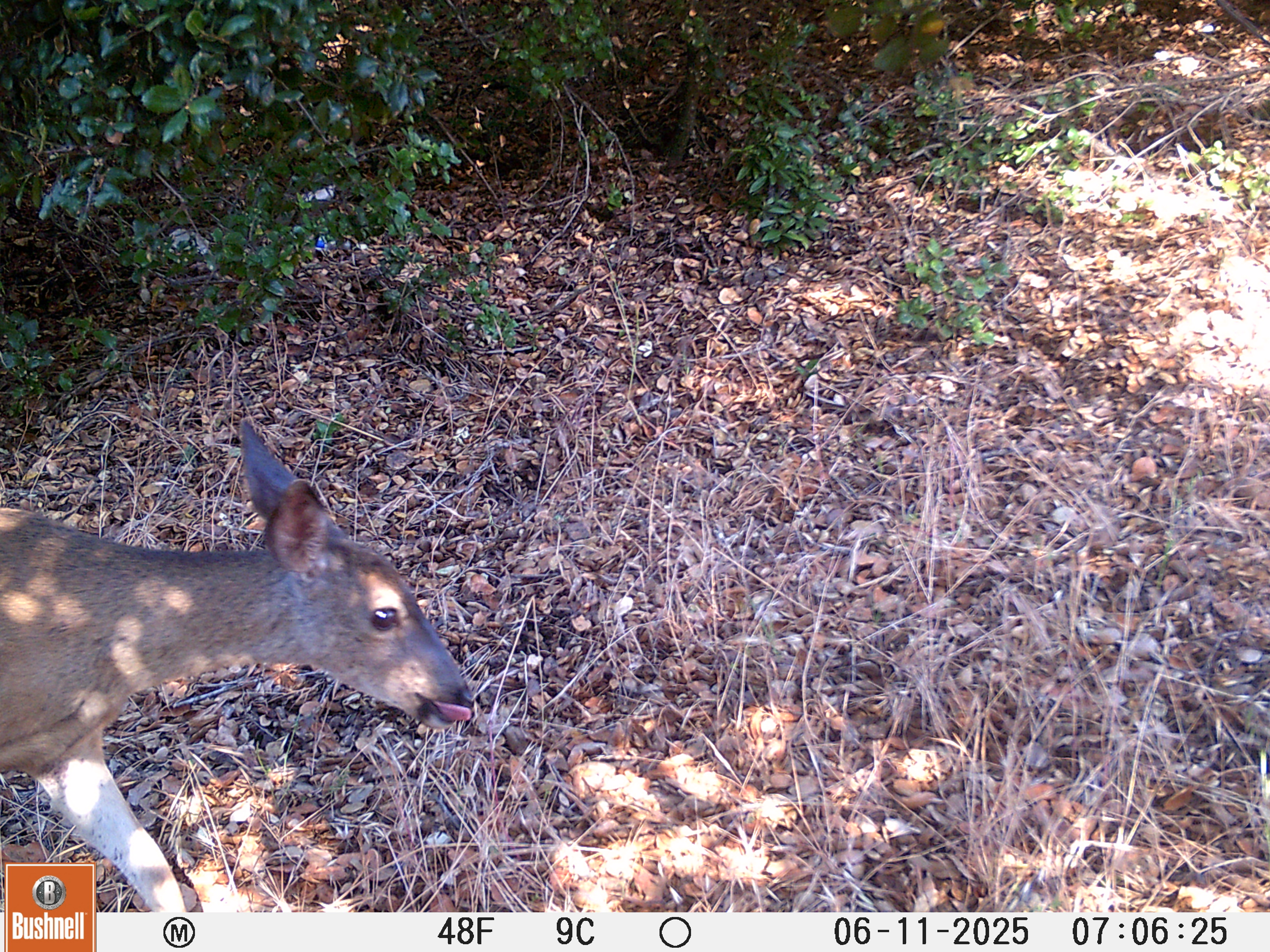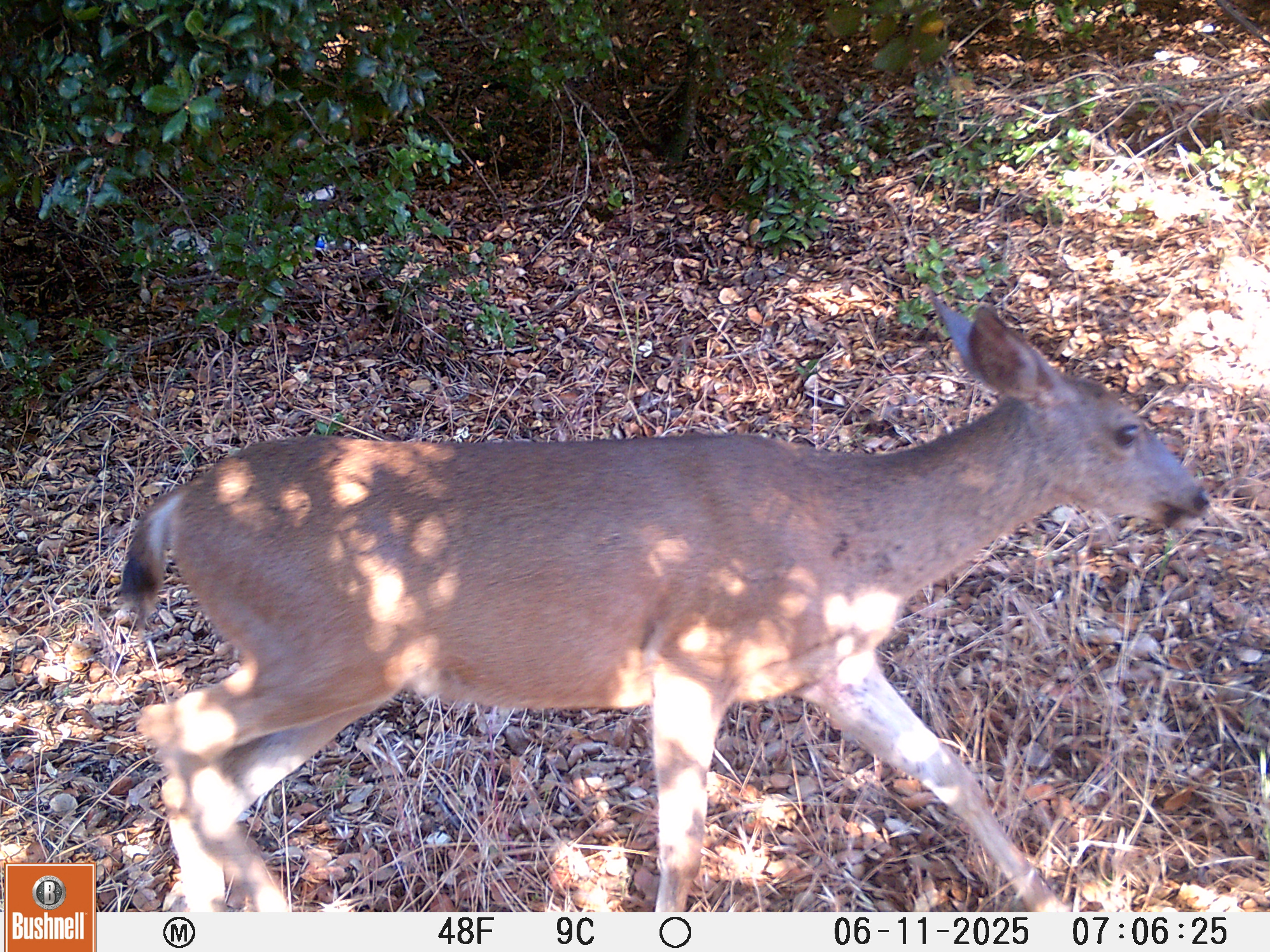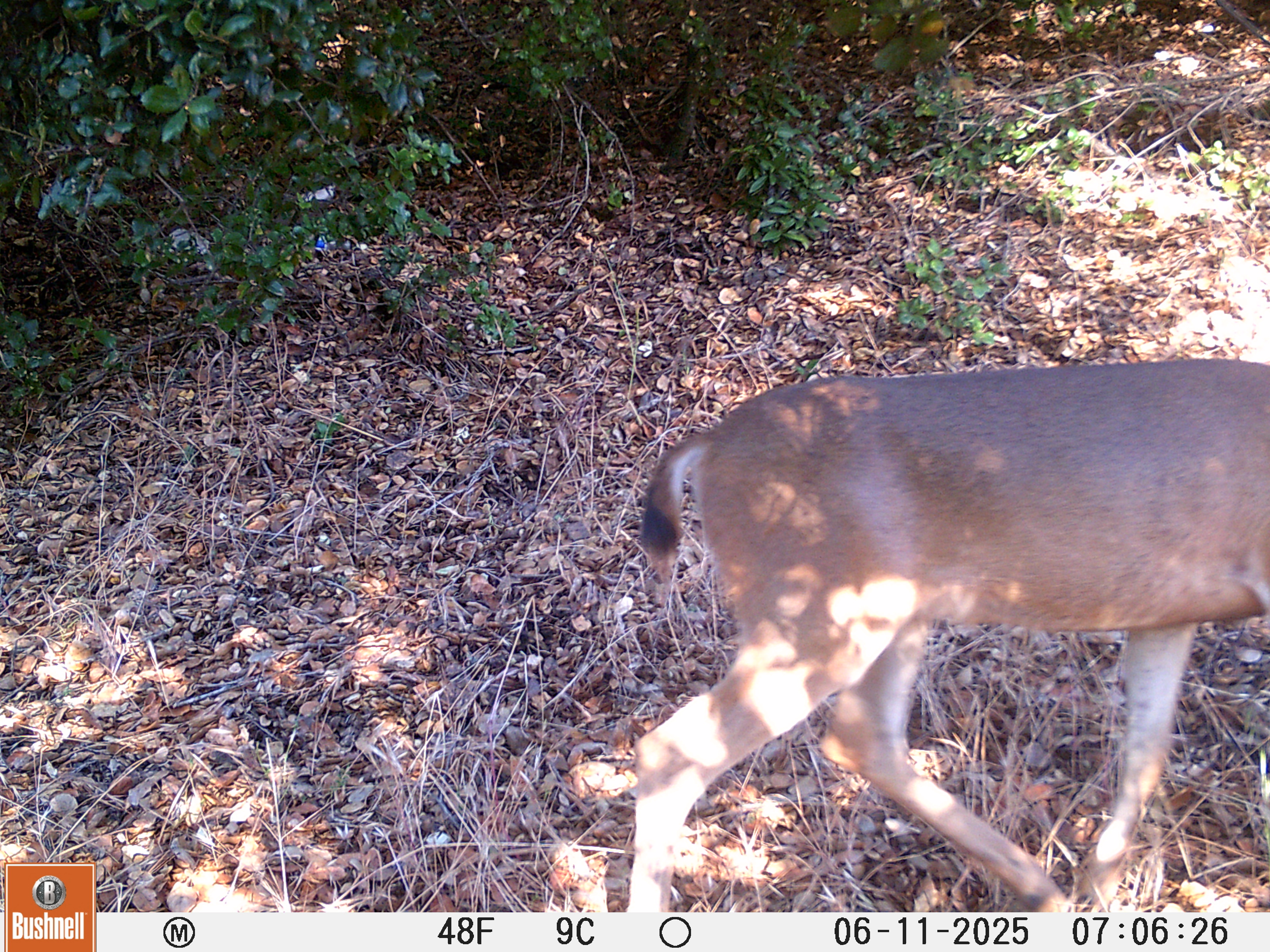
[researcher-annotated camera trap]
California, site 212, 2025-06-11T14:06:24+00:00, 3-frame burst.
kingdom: Animalia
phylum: Chordata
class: Mammalia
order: Artiodactyla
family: Cervidae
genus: Odocoileus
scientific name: Odocoileus hemionus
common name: mule deer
Mule deer (Odocoileus hemionus).